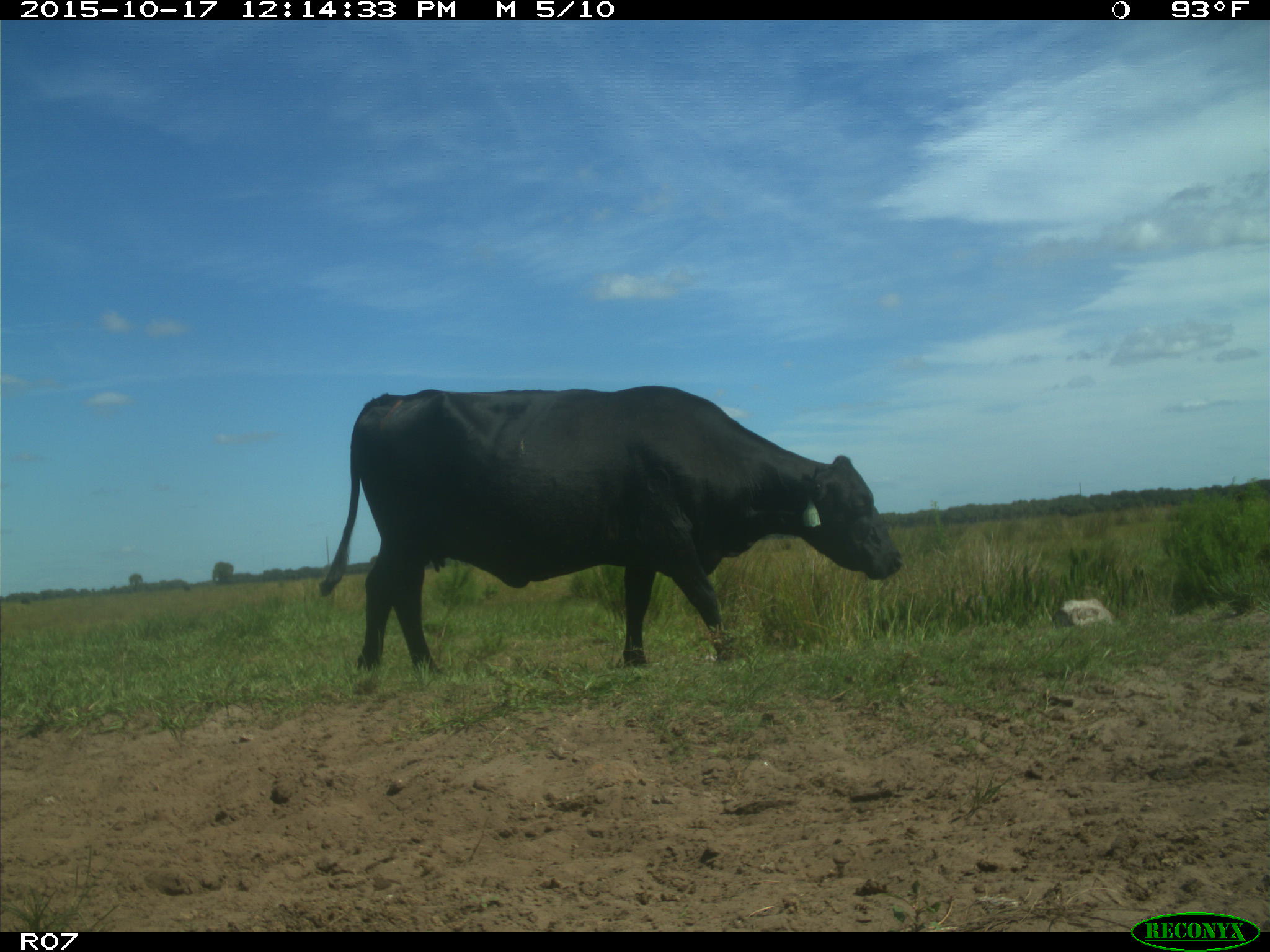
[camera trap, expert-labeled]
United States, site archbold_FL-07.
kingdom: Animalia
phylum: Chordata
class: Mammalia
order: Artiodactyla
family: Bovidae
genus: Bos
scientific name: Bos taurus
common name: domestic cow